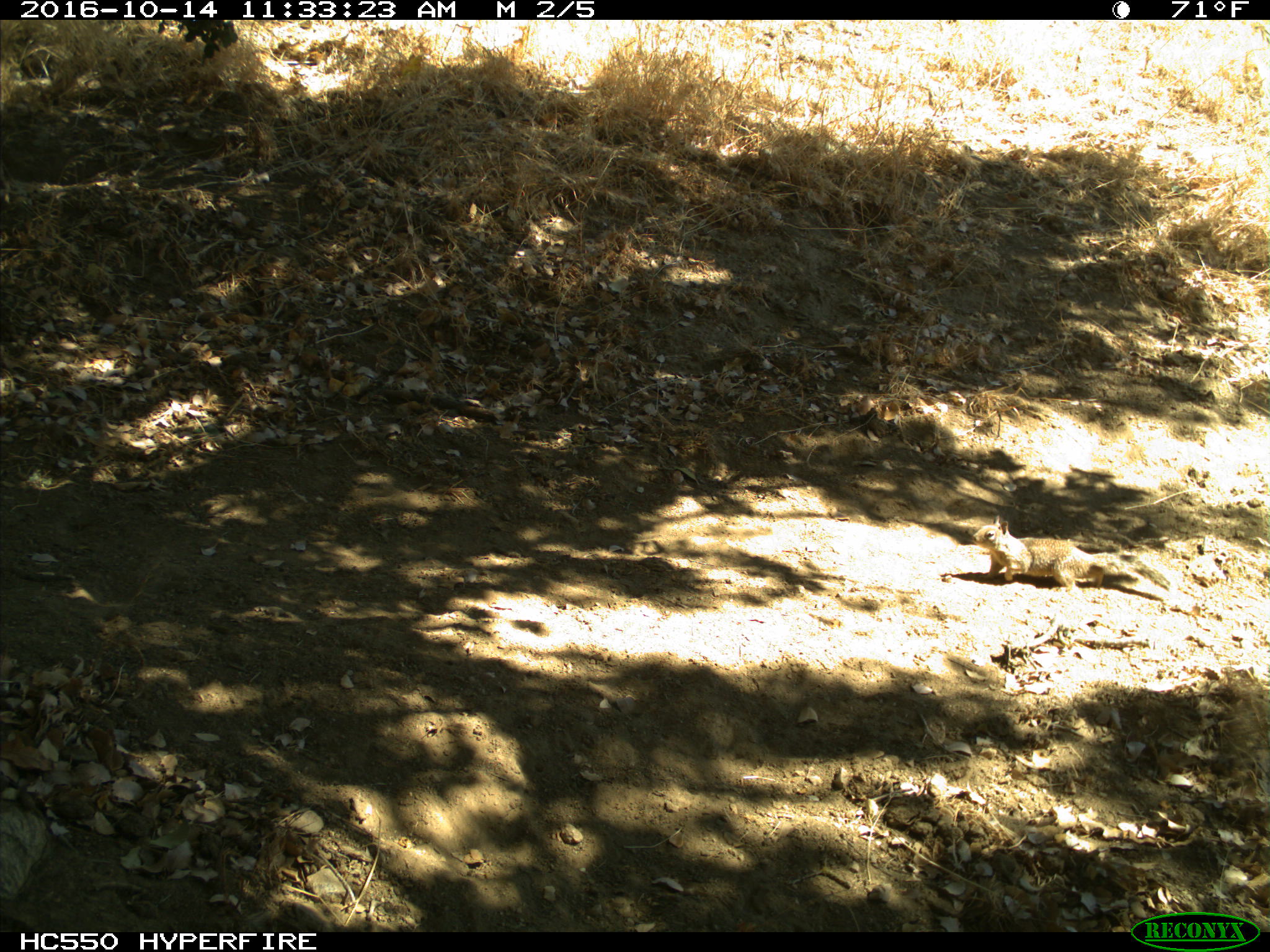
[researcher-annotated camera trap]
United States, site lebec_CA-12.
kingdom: Animalia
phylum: Chordata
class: Mammalia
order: Rodentia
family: Sciuridae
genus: Otospermophilus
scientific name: Otospermophilus beecheyi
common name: california ground squirrel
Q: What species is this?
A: Otospermophilus beecheyi (california ground squirrel).